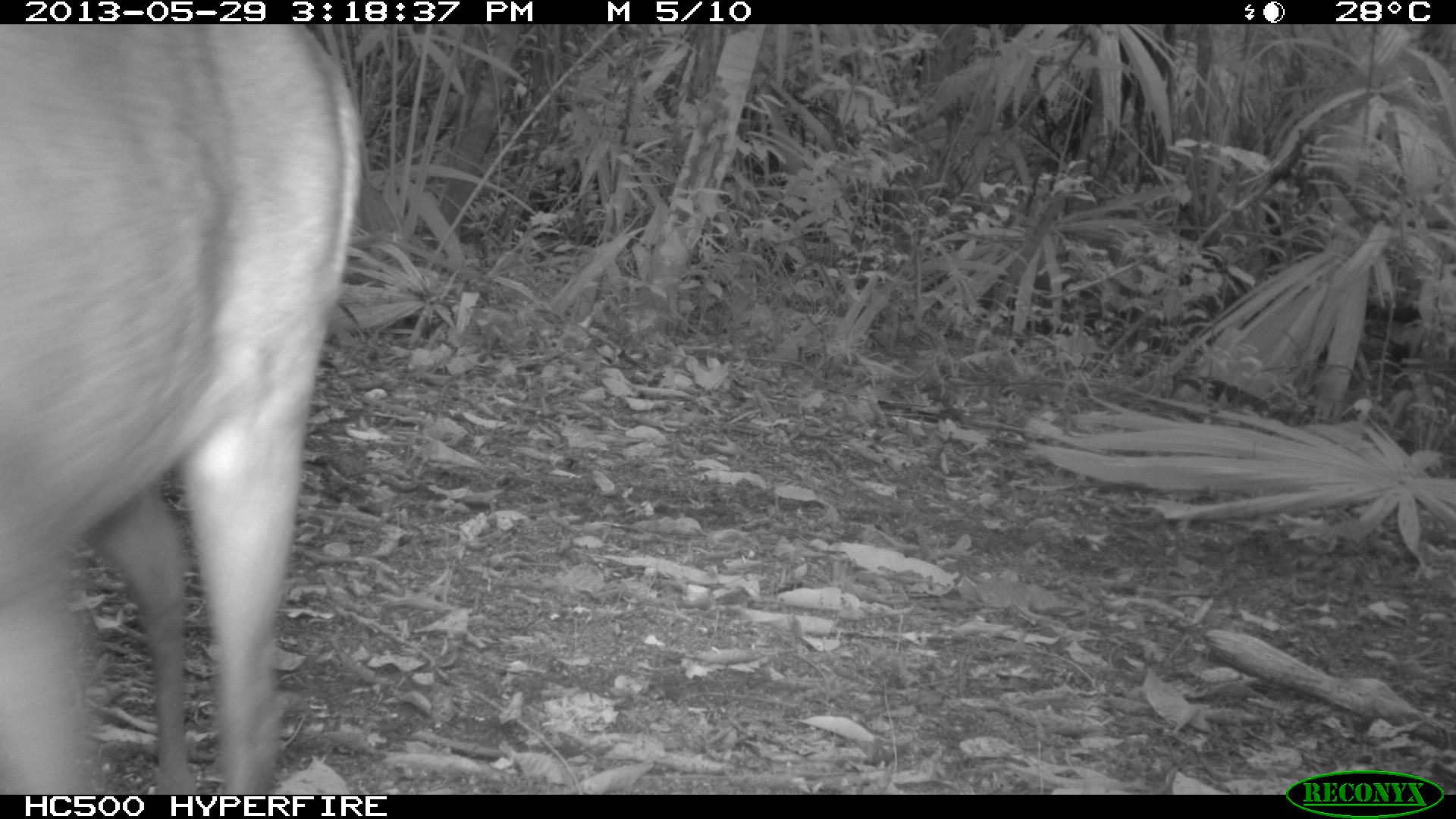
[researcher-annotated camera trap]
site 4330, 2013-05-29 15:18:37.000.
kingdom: Animalia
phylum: Chordata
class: Mammalia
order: Artiodactyla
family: Cervidae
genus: Mazama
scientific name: Mazama temama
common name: central american red brocket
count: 1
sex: female